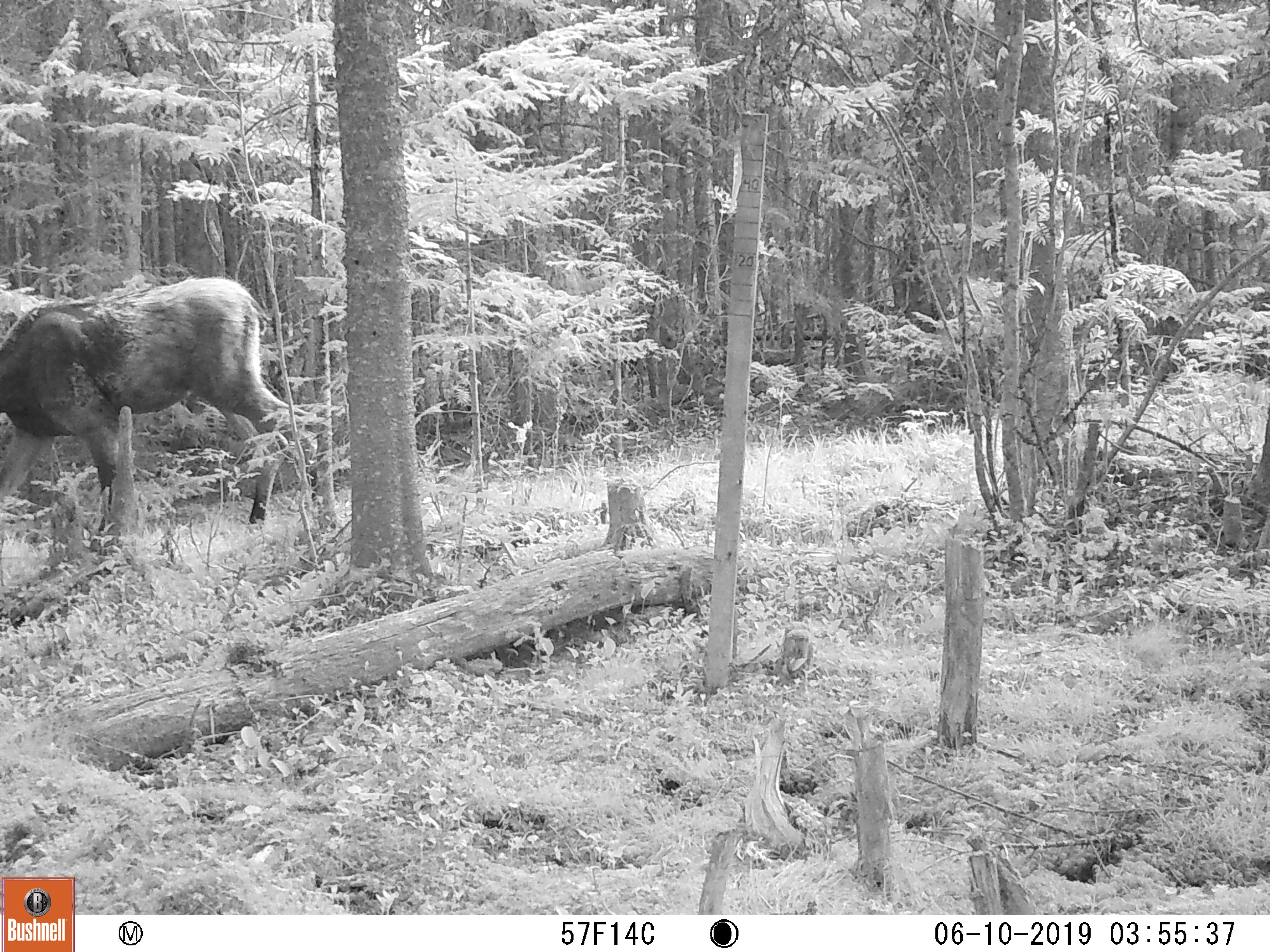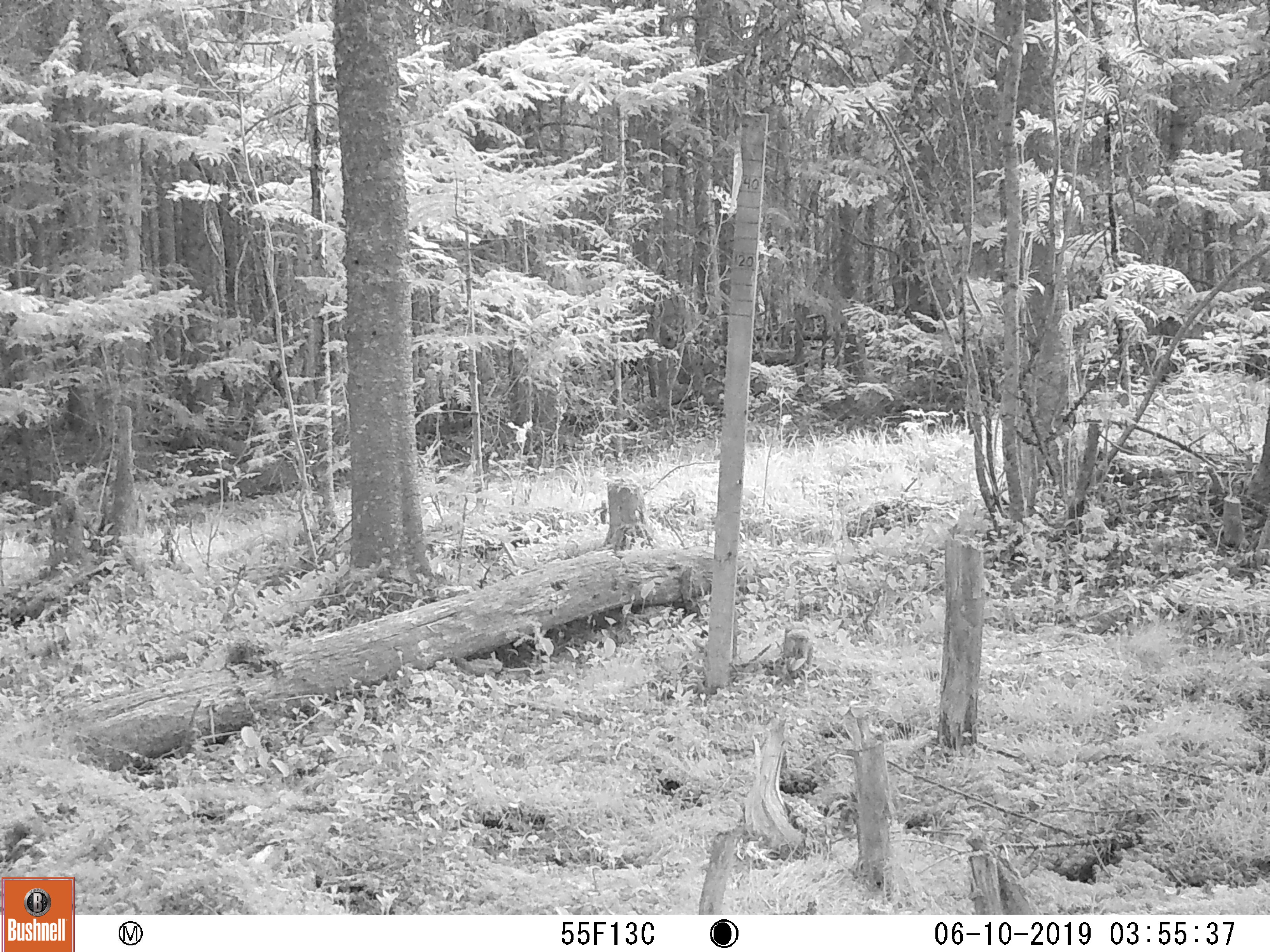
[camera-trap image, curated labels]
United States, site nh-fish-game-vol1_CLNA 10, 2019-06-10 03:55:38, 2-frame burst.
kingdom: Animalia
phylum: Chordata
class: Mammalia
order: Artiodactyla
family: Cervidae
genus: Alces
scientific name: Alces alces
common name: moose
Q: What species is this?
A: Moose (Alces alces).